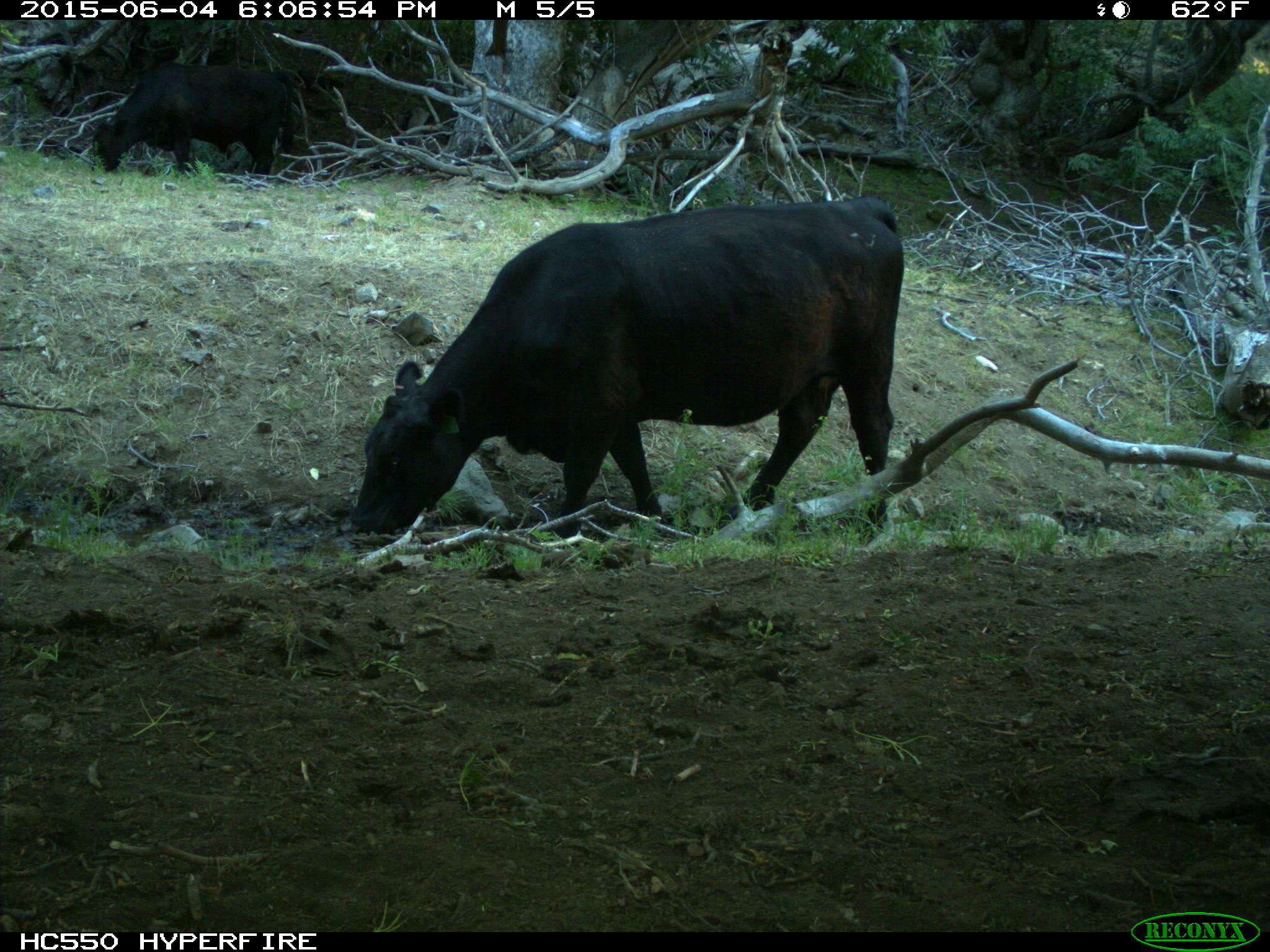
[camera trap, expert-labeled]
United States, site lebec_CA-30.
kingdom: Animalia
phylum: Chordata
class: Mammalia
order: Artiodactyla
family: Bovidae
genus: Bos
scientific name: Bos taurus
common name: domestic cow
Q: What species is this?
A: Bos taurus (domestic cow).